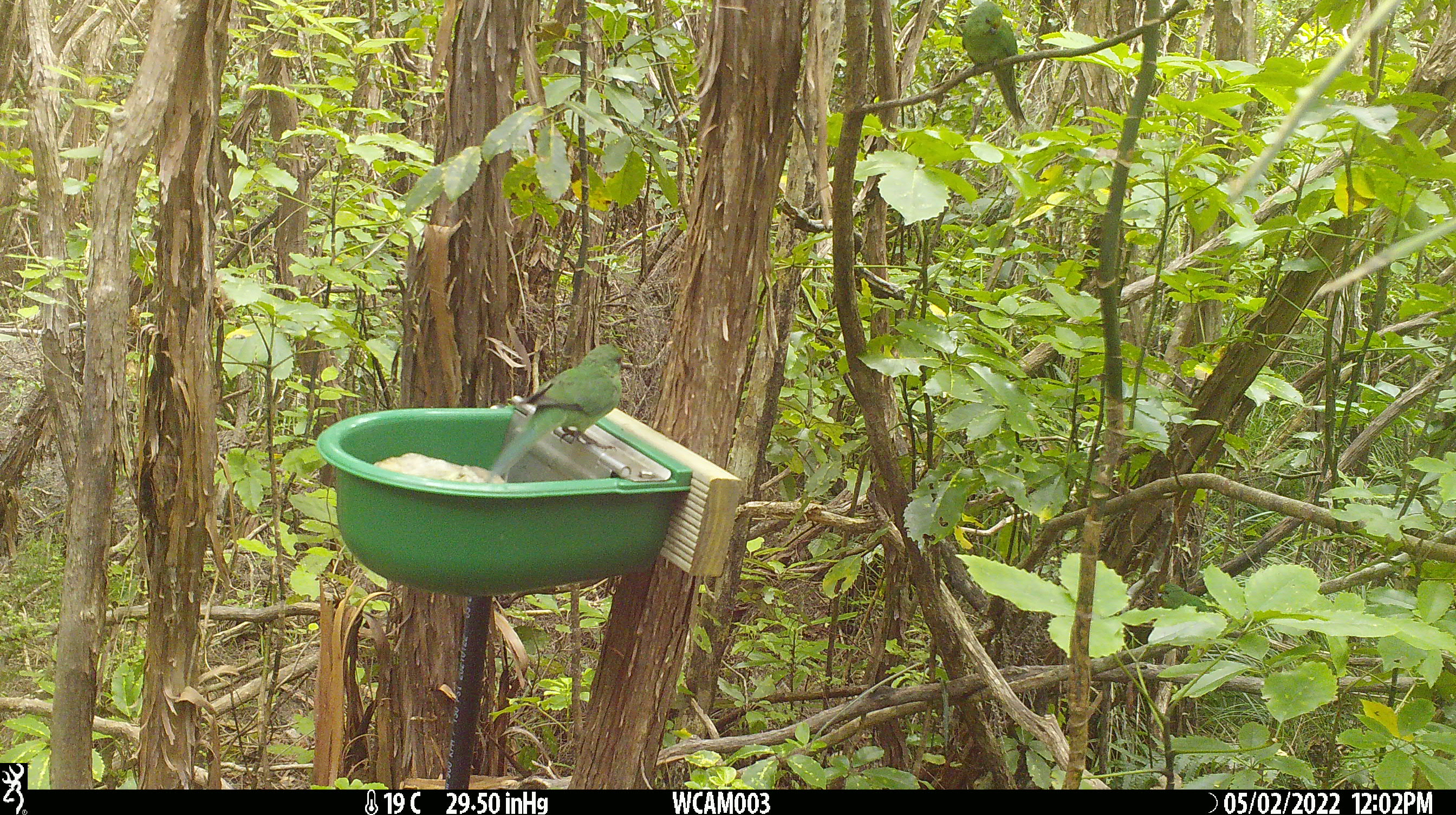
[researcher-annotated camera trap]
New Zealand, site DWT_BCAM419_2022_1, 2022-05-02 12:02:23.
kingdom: Animalia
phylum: Chordata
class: Aves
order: Psittaciformes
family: Psittaculidae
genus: Cyanoramphus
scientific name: Cyanoramphus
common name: parakeet